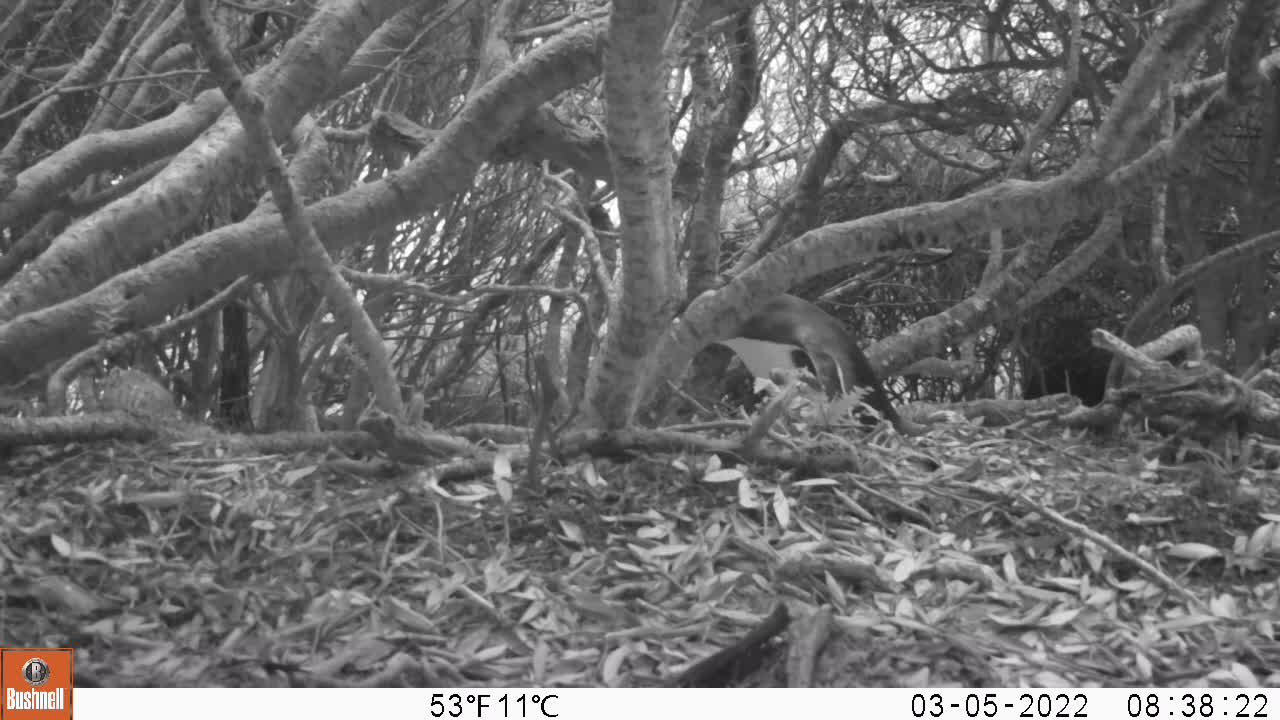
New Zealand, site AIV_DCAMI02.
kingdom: Animalia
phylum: Chordata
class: Aves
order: Sphenisciformes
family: Spheniscidae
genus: Megadyptes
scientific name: Megadyptes antipodes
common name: yellow-eyed penguin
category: yellow eyed penguin